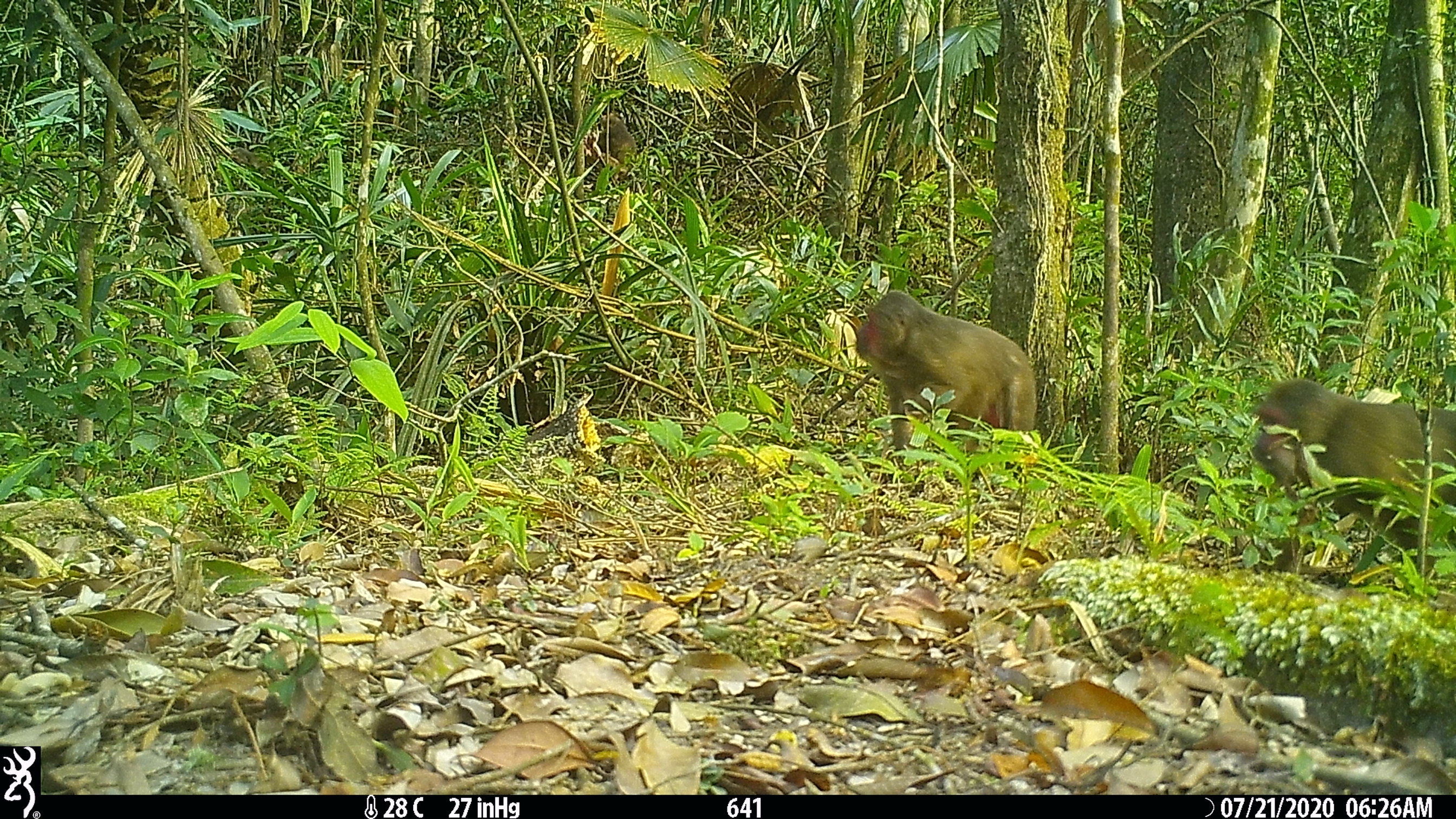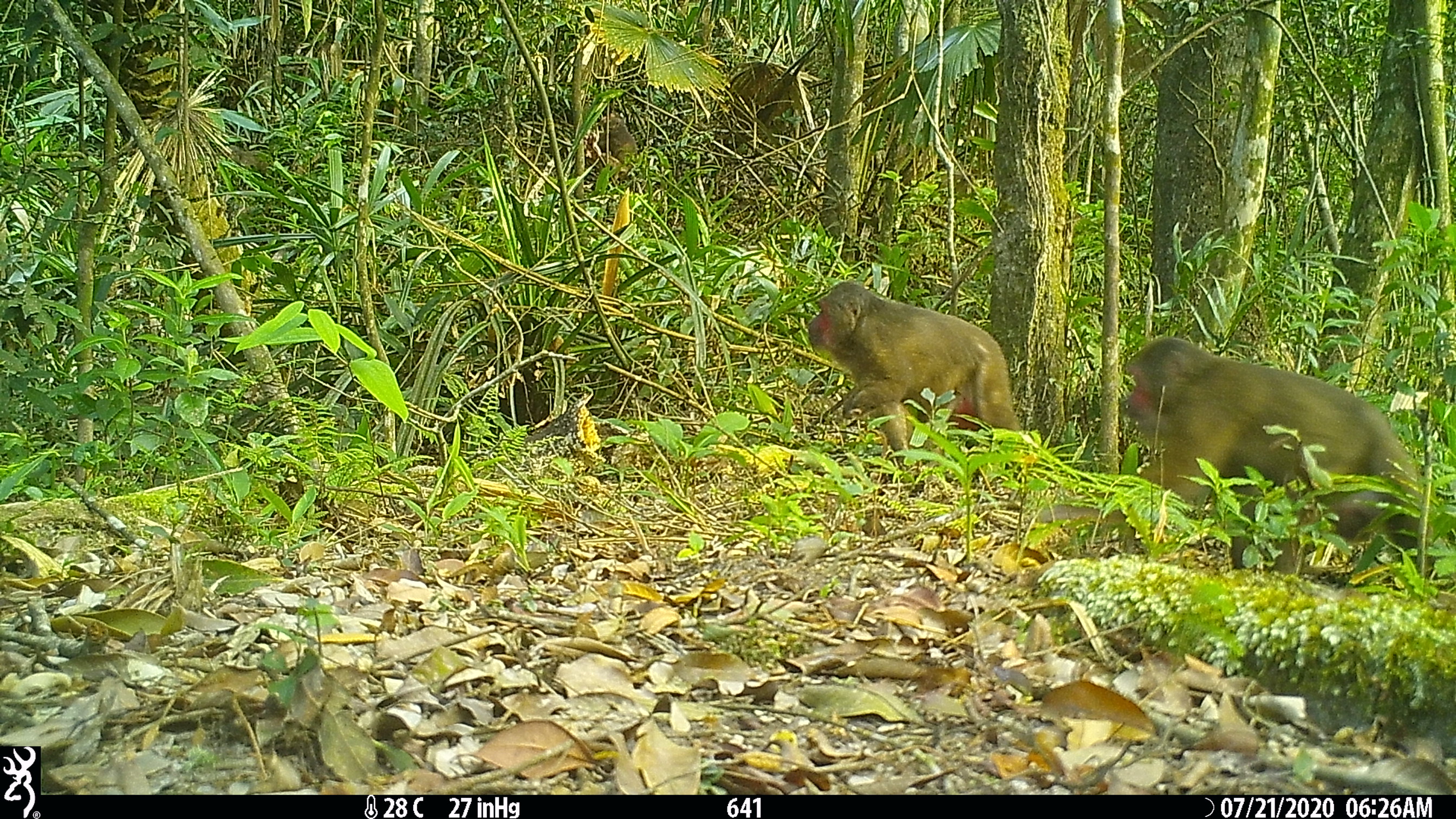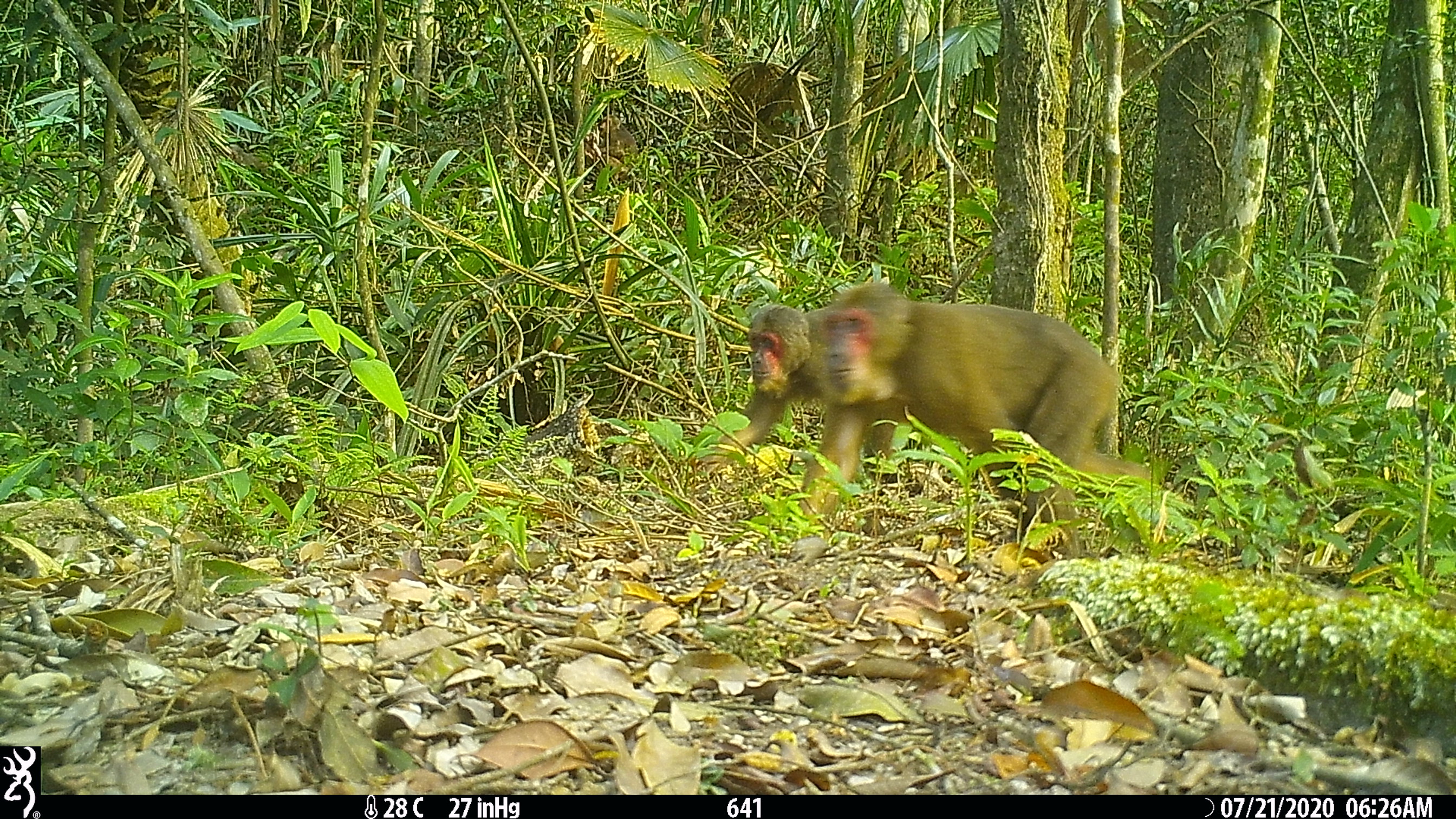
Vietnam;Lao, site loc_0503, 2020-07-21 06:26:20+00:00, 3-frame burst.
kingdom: Animalia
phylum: Chordata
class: Mammalia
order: Primates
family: Cercopithecidae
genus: Macaca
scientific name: Macaca arctoides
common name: stump-tailed macaque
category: stump tailed macaque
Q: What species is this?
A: Stump tailed macaque (stump-tailed macaque) (Macaca arctoides).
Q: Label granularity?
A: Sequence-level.